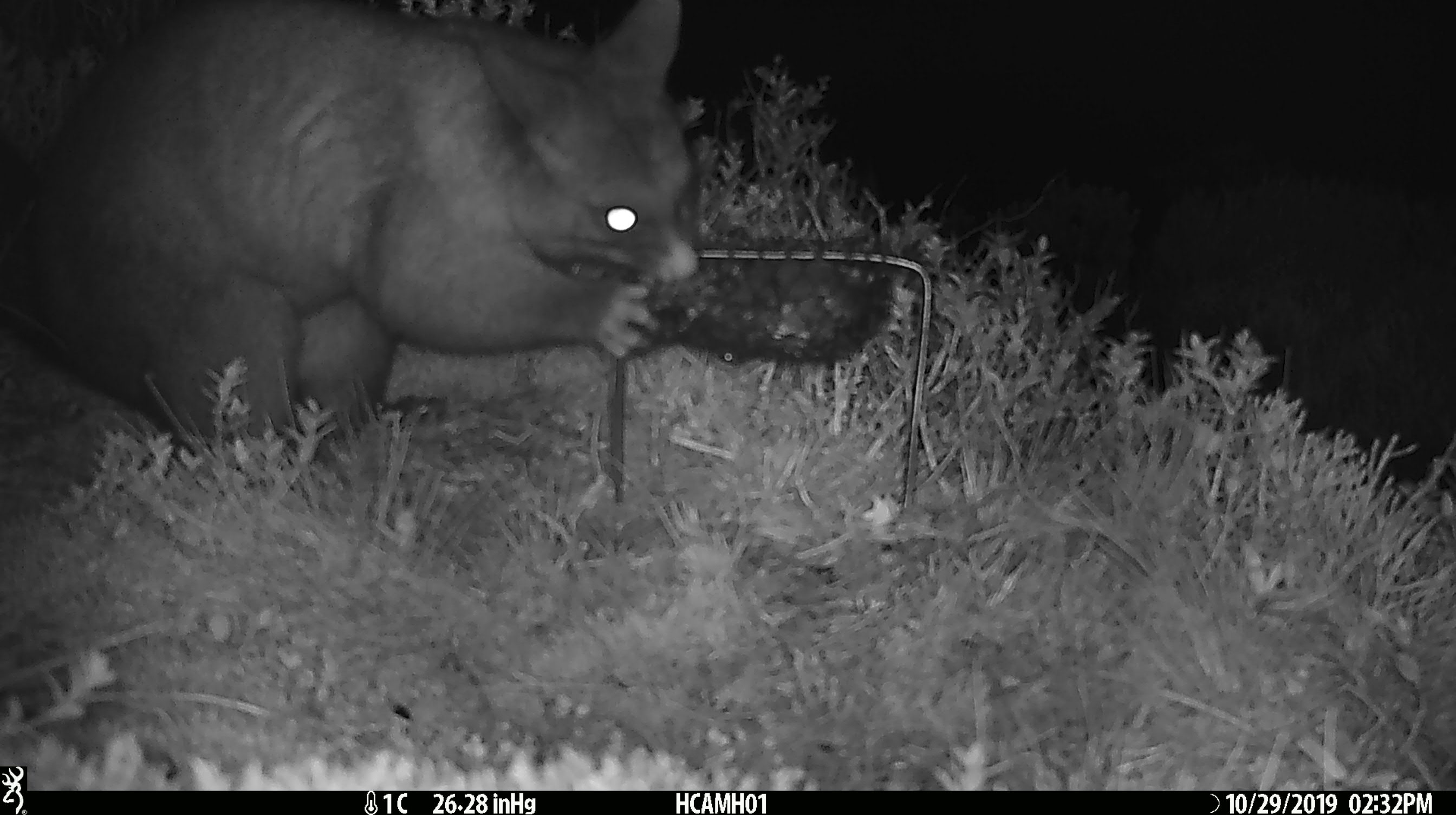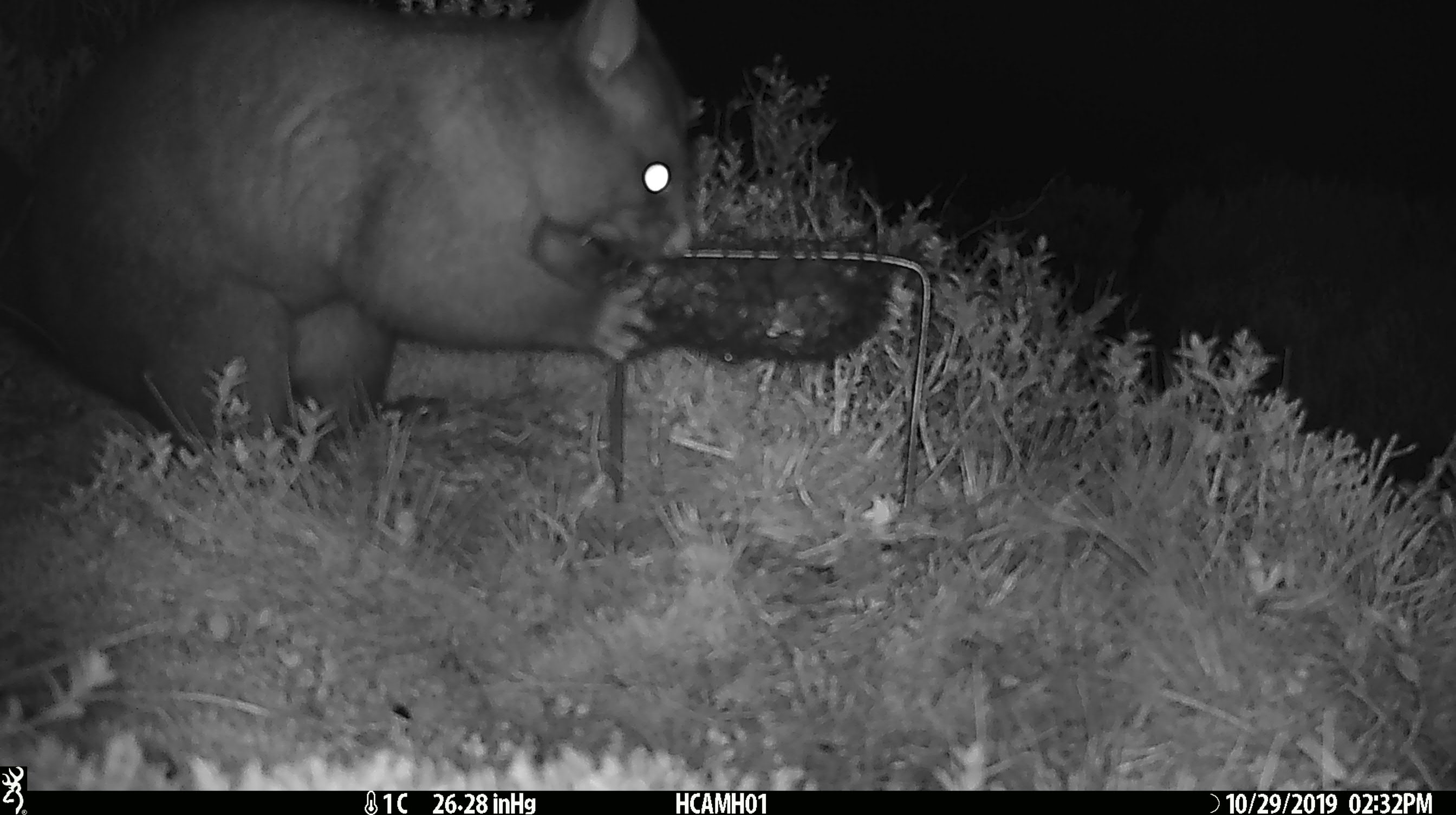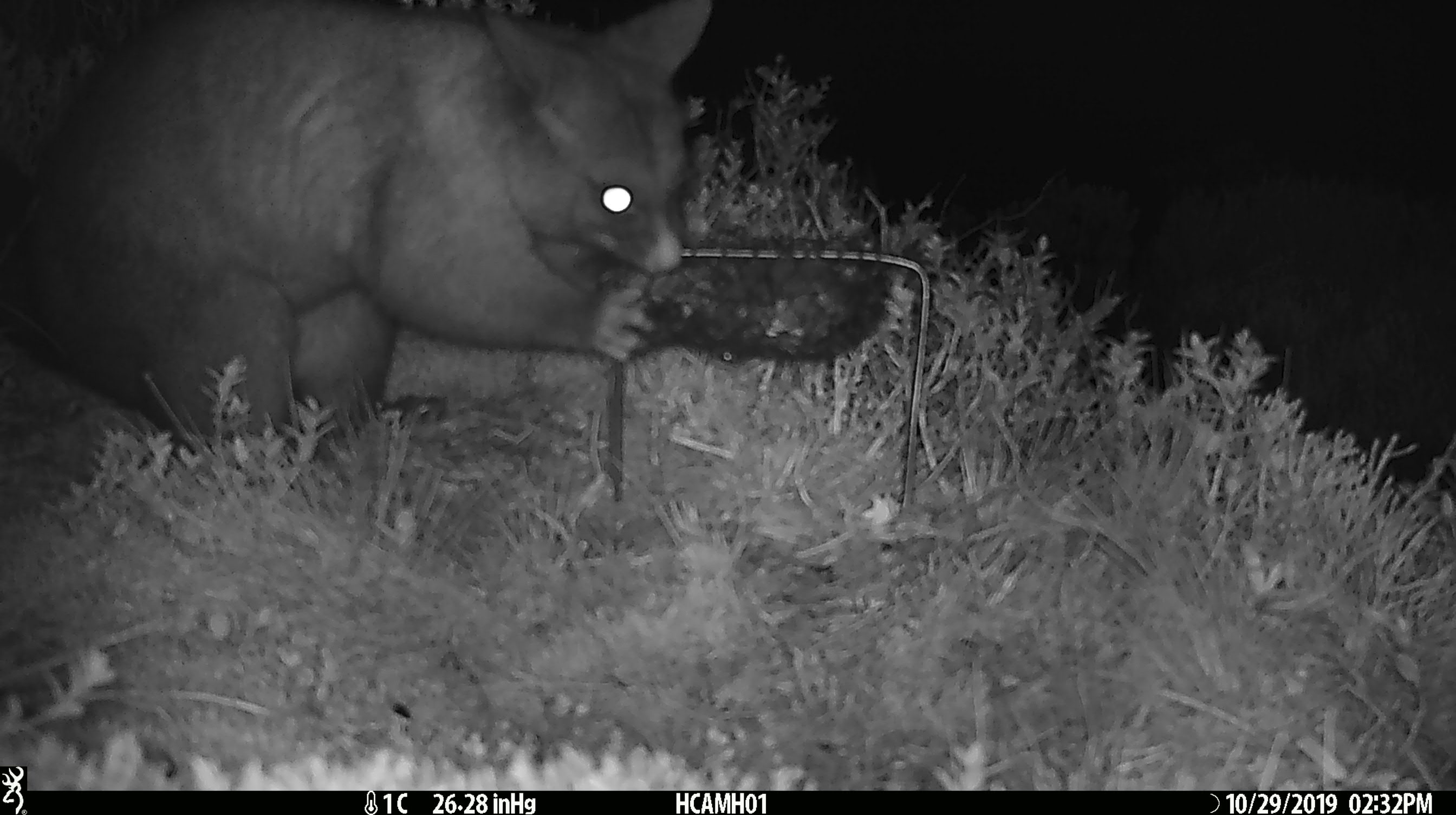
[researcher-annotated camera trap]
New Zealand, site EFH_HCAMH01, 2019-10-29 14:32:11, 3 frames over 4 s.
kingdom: Animalia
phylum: Chordata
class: Mammalia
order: Diprotodontia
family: Phalangeridae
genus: Trichosurus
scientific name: Trichosurus vulpecula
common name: common brushtail possum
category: possum